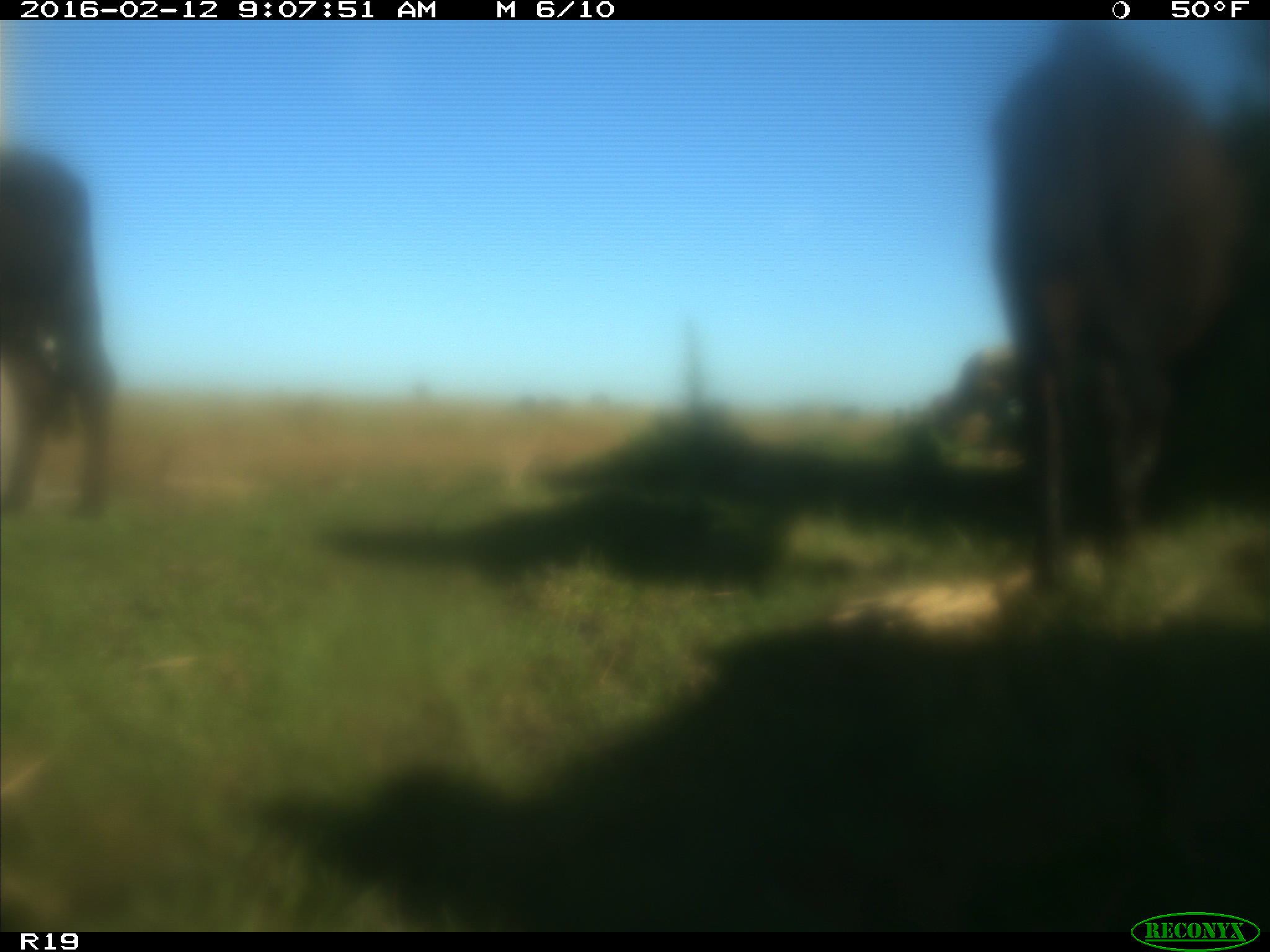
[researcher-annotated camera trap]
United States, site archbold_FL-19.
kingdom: Animalia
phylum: Chordata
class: Mammalia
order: Artiodactyla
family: Bovidae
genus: Bos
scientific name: Bos taurus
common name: domestic cow